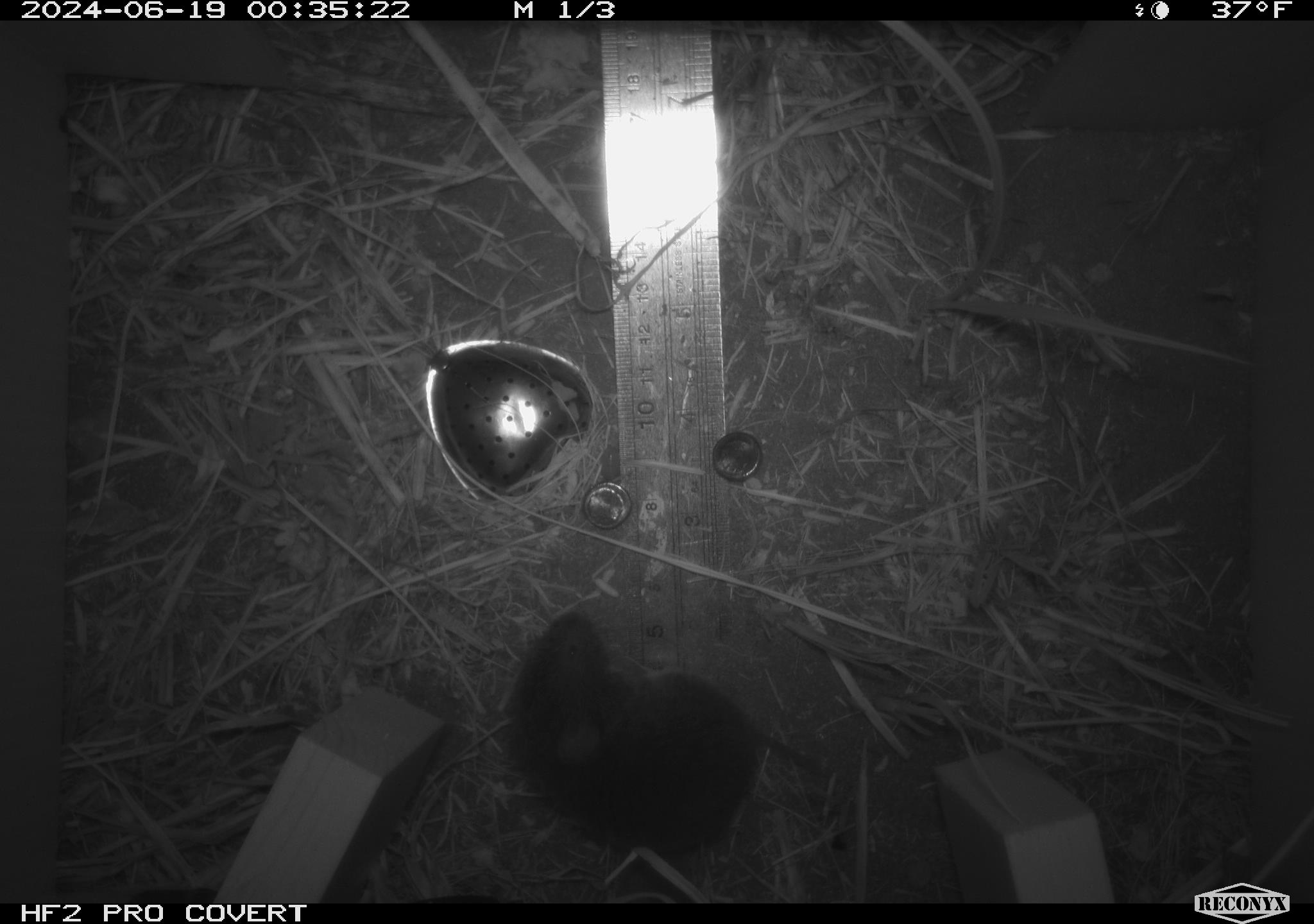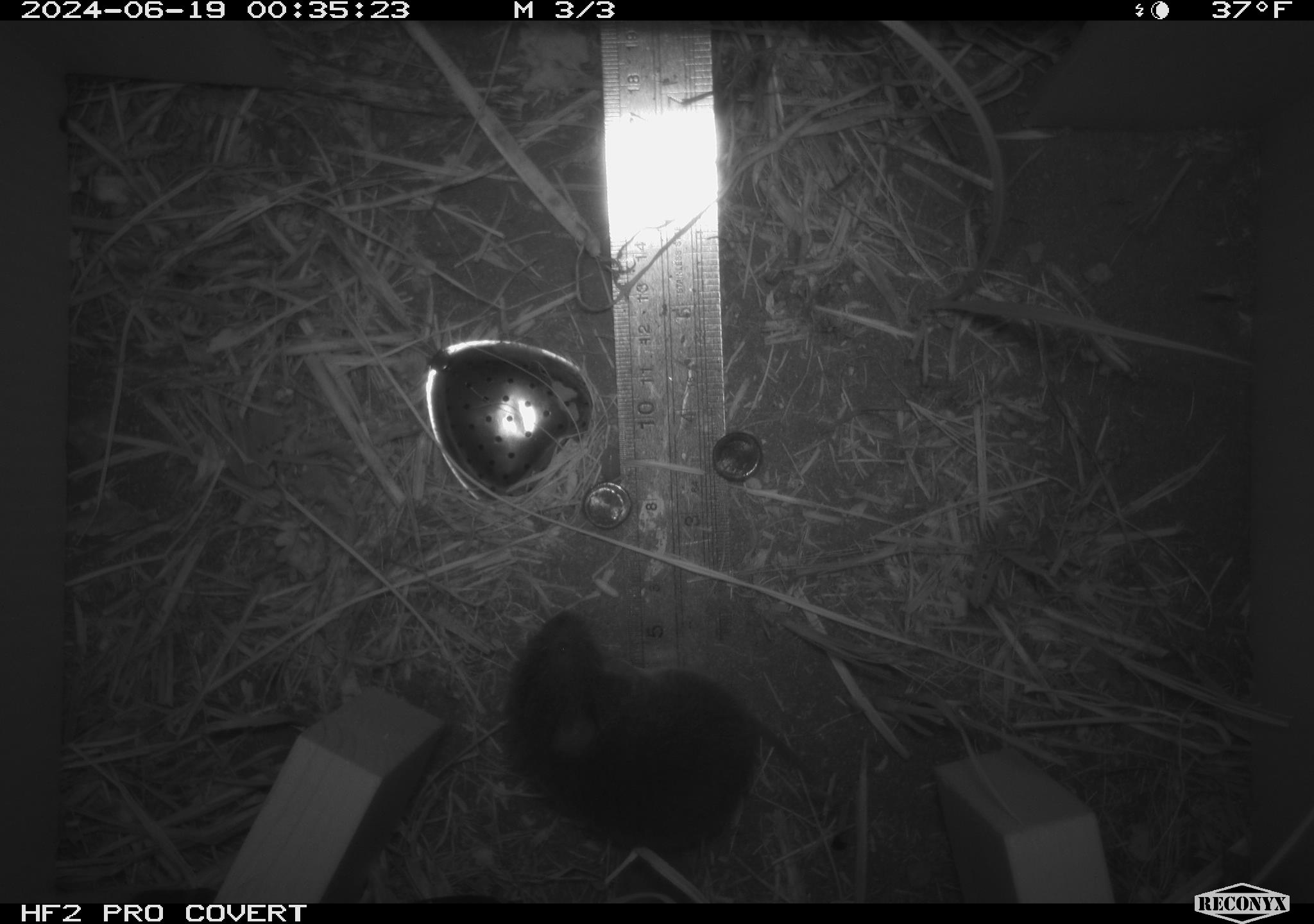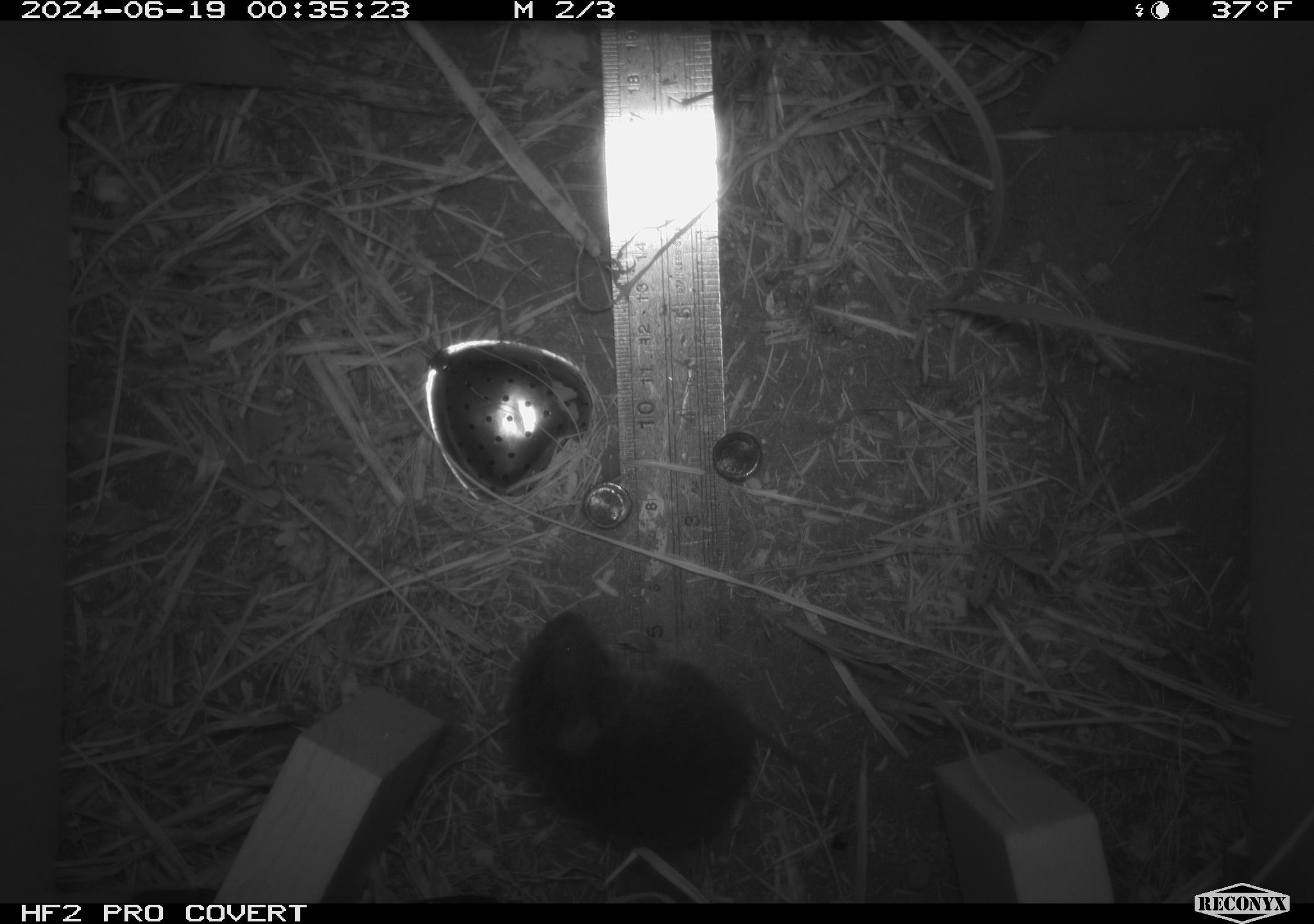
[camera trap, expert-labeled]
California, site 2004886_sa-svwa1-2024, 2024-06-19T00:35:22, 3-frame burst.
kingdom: Animalia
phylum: Chordata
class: Mammalia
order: Rodentia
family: Cricetidae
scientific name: Arvicolinae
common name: voles, lemmings, and muskrats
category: arvicolinae subfamily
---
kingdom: Animalia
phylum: Arthropoda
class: Malacostraca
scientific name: Malacostraca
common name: amphipods, crabs, isopods, krill, lobsters and shrimps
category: malacostracan